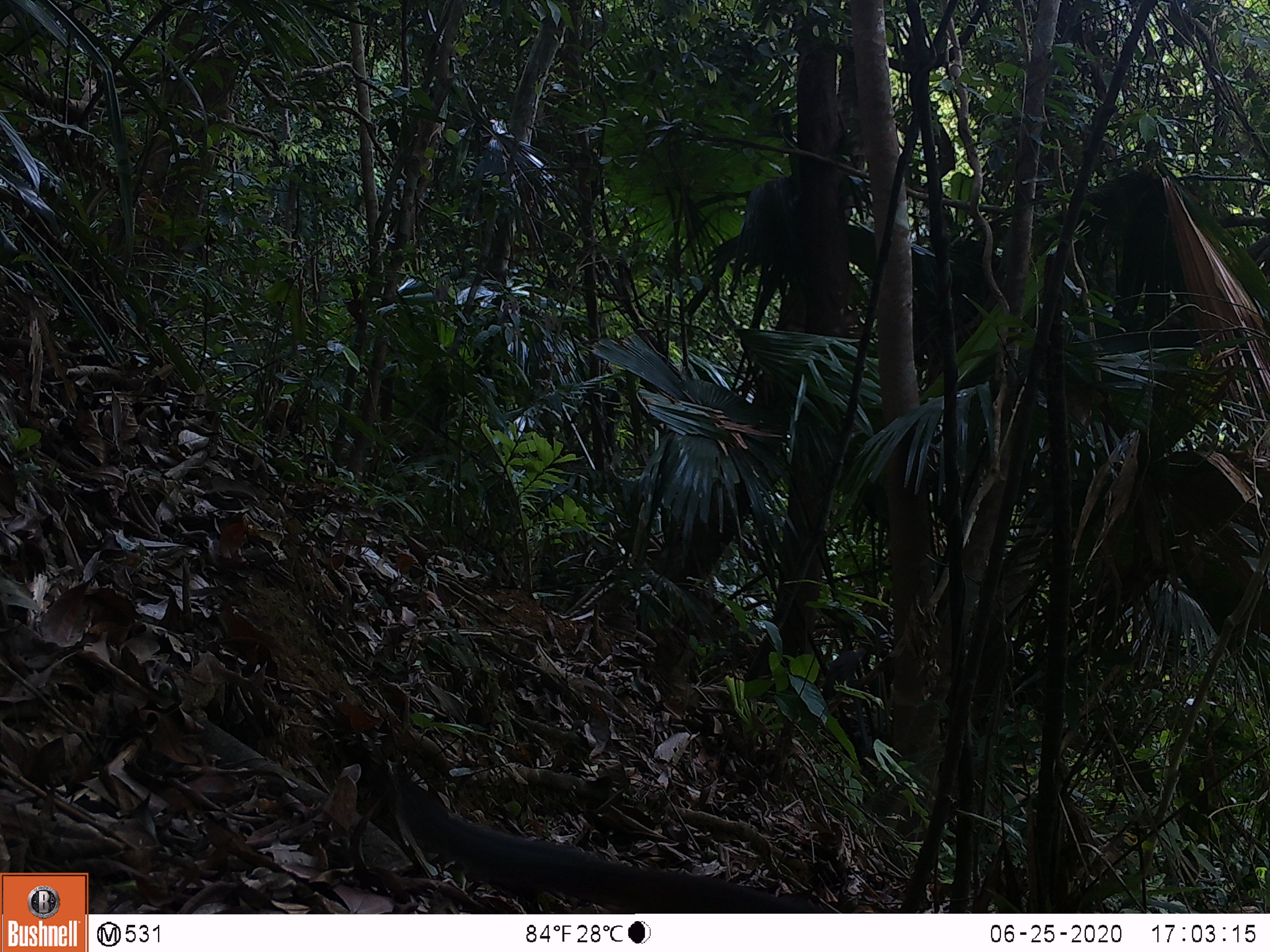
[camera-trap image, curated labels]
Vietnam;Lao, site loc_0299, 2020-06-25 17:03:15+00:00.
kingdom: Animalia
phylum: Chordata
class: Mammalia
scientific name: Mammalia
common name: mammal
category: unidentified small mammal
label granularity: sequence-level